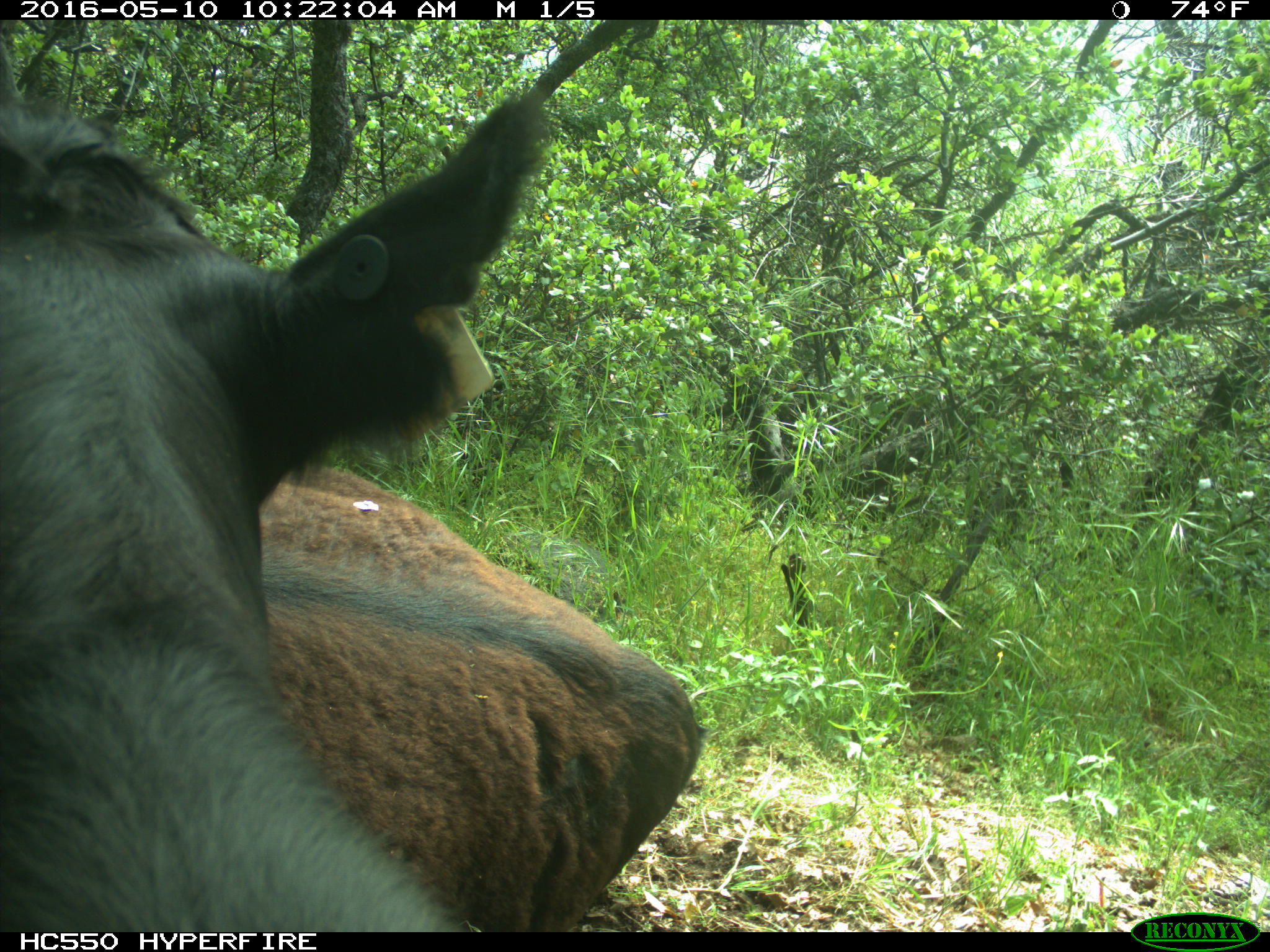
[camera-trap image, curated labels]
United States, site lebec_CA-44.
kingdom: Animalia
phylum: Chordata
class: Mammalia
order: Artiodactyla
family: Bovidae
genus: Bos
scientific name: Bos taurus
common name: domestic cow